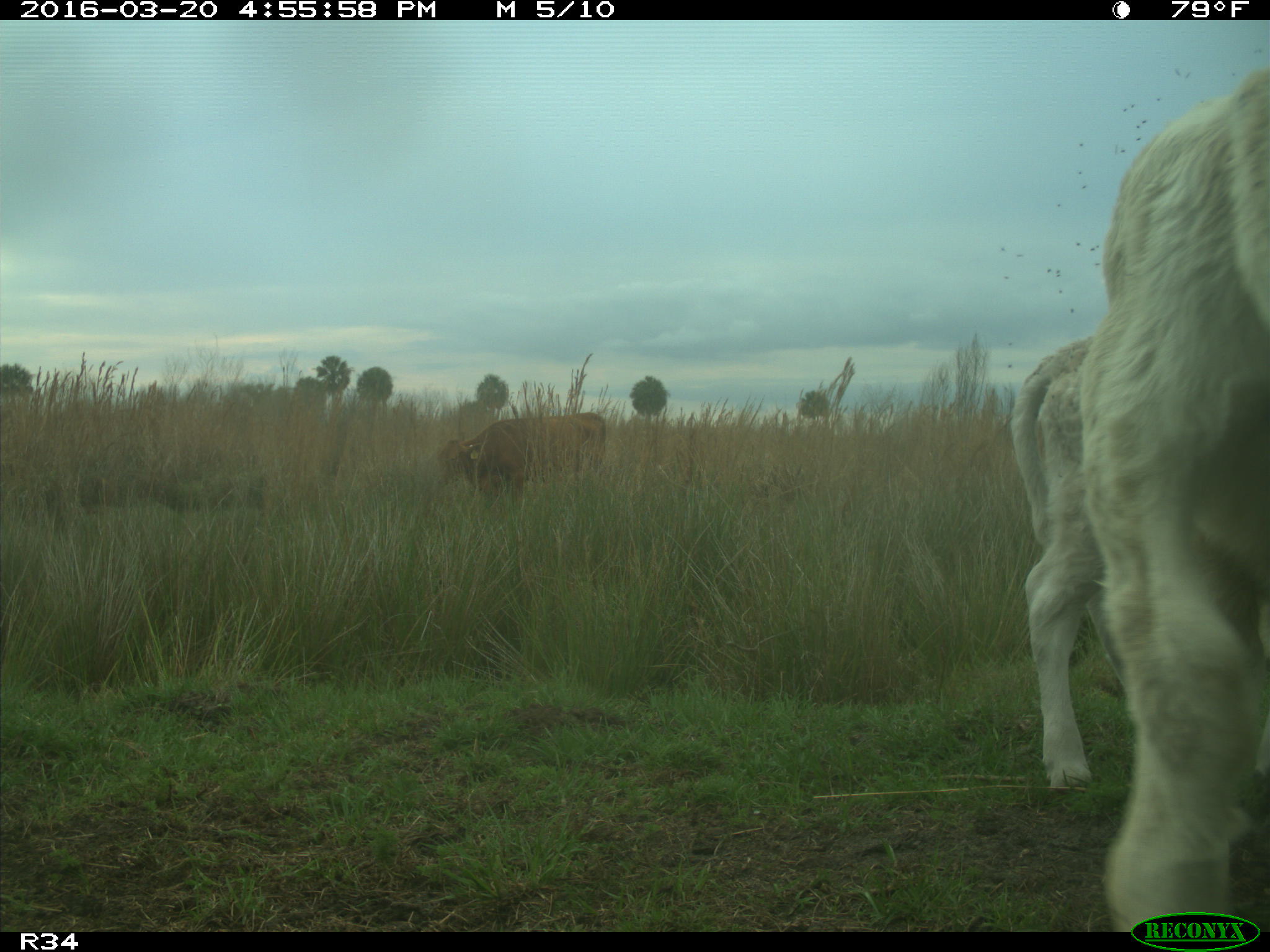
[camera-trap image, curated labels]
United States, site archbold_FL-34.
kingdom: Animalia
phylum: Chordata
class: Mammalia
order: Artiodactyla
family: Bovidae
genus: Bos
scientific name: Bos taurus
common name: domestic cow